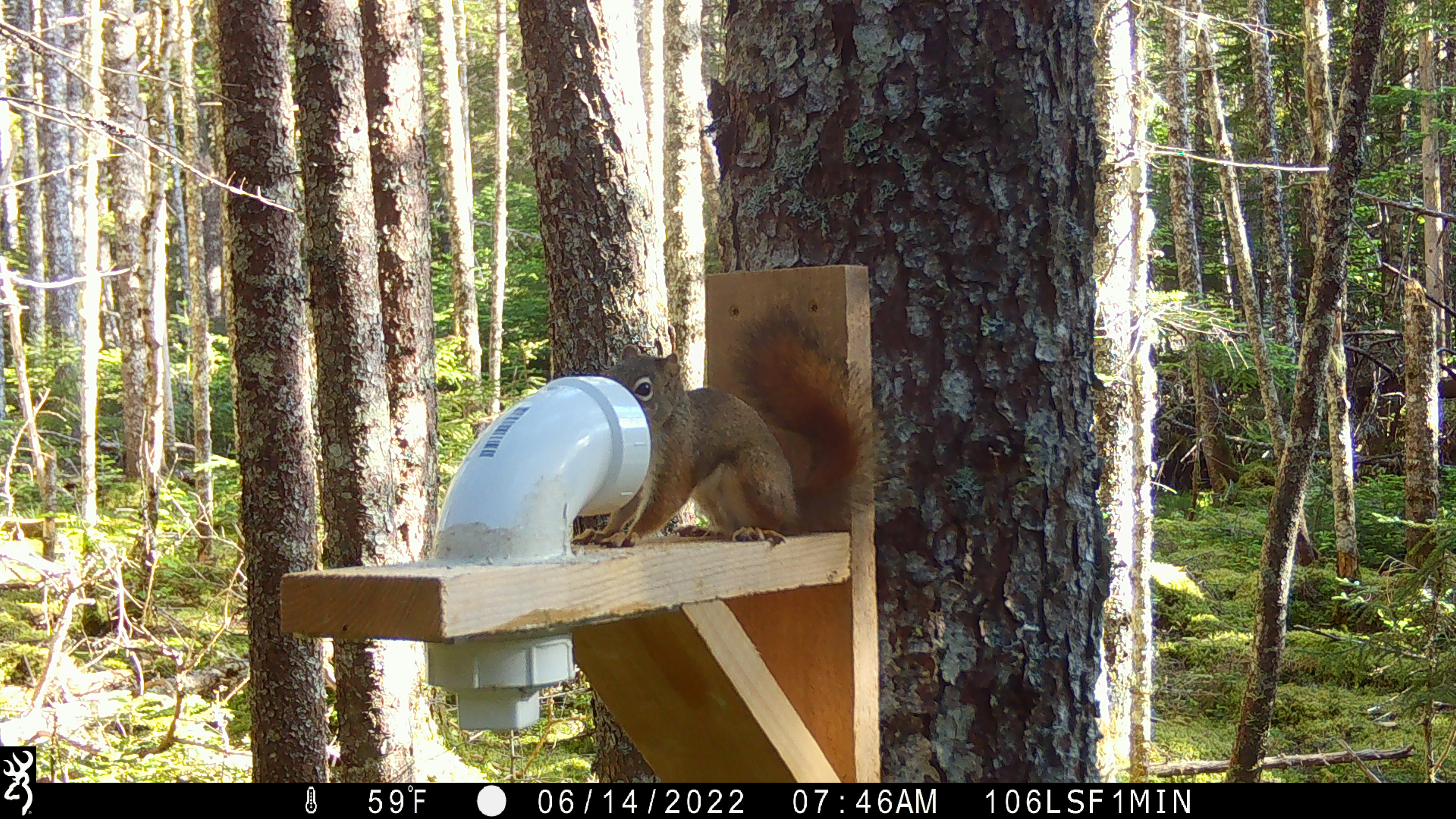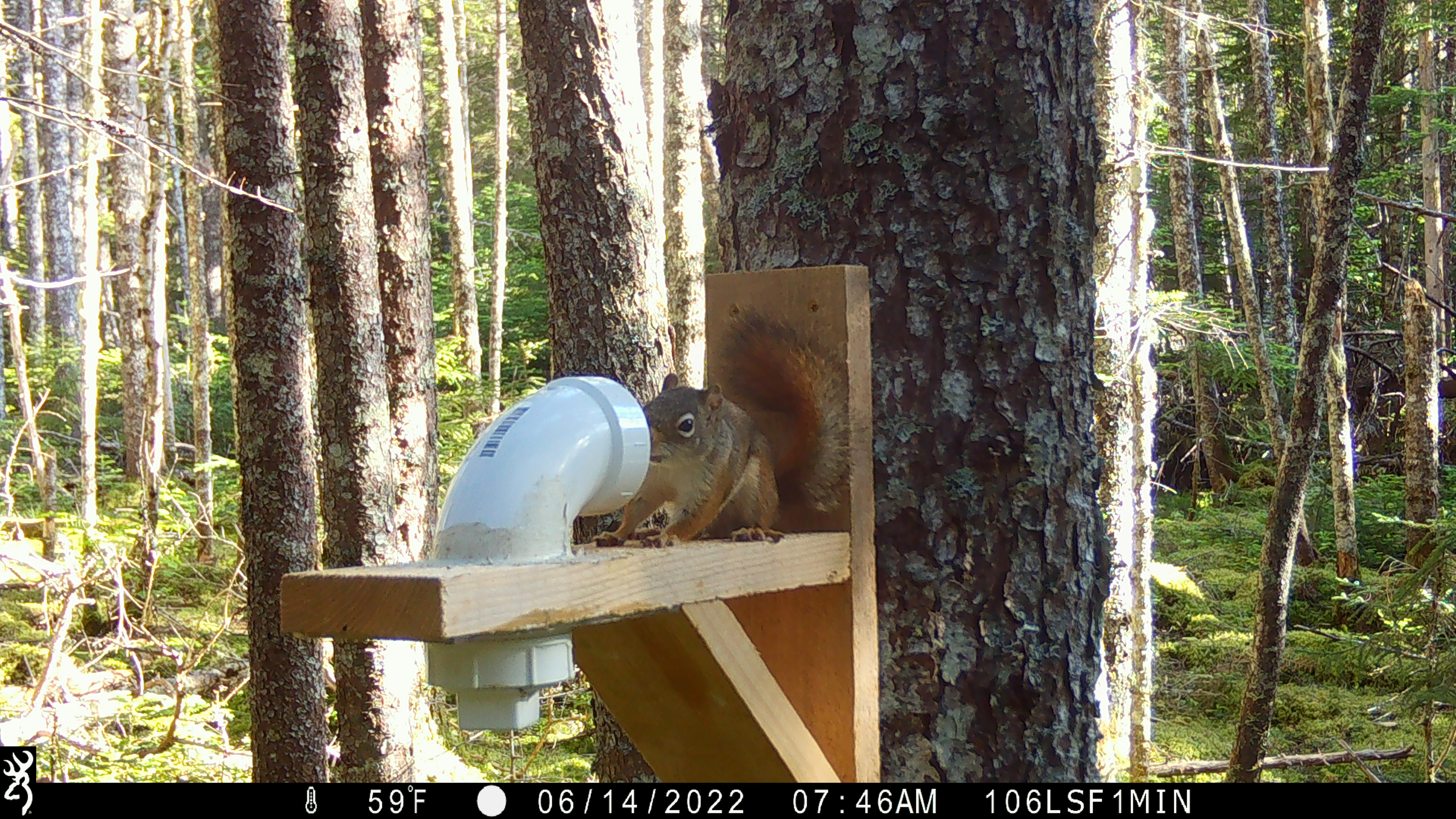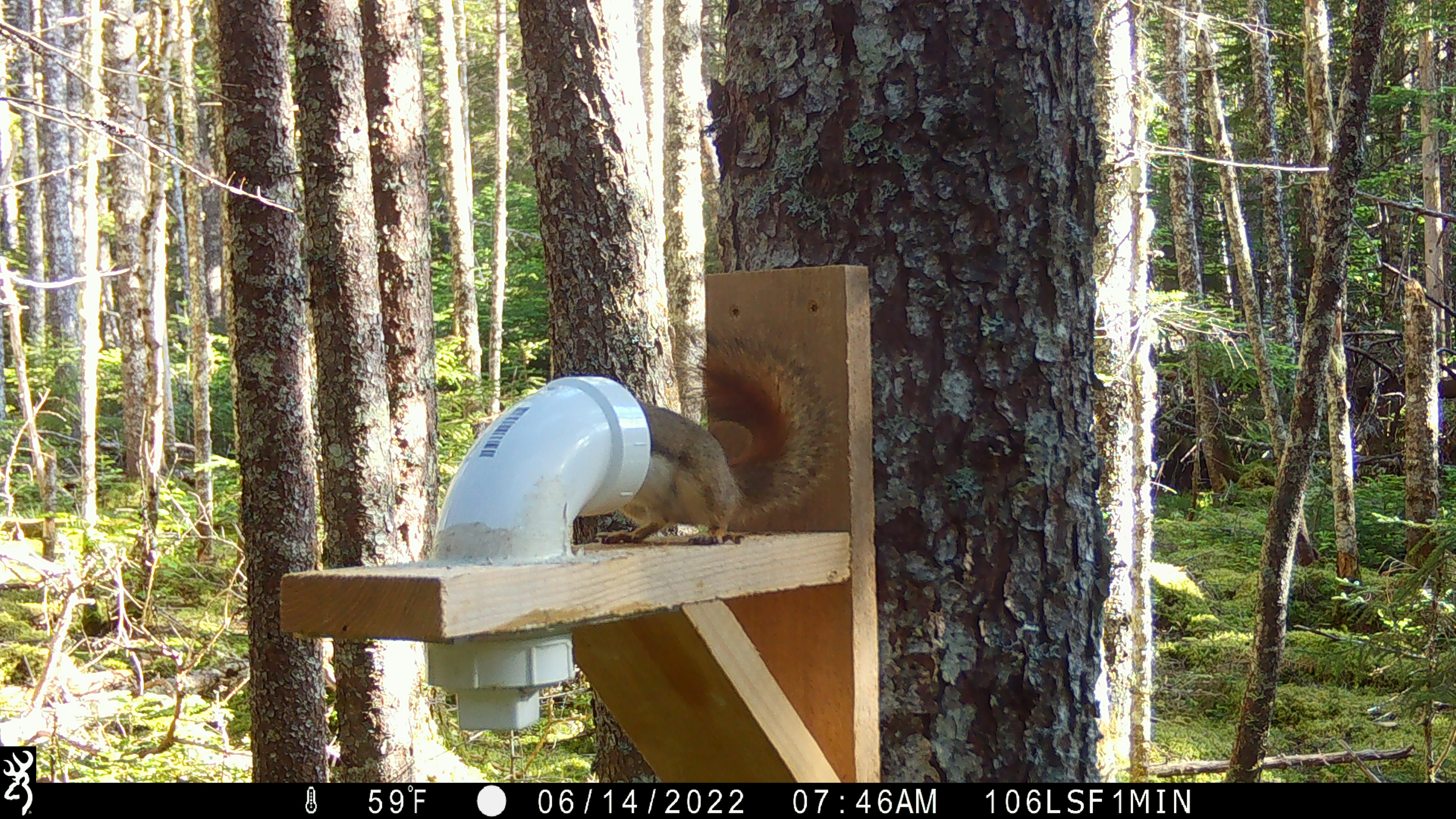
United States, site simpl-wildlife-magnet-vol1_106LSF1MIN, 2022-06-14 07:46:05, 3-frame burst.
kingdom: Animalia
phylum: Chordata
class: Mammalia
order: Rodentia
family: Sciuridae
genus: Tamiasciurus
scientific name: Tamiasciurus hudsonicus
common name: red squirrel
Red squirrel (Tamiasciurus hudsonicus).